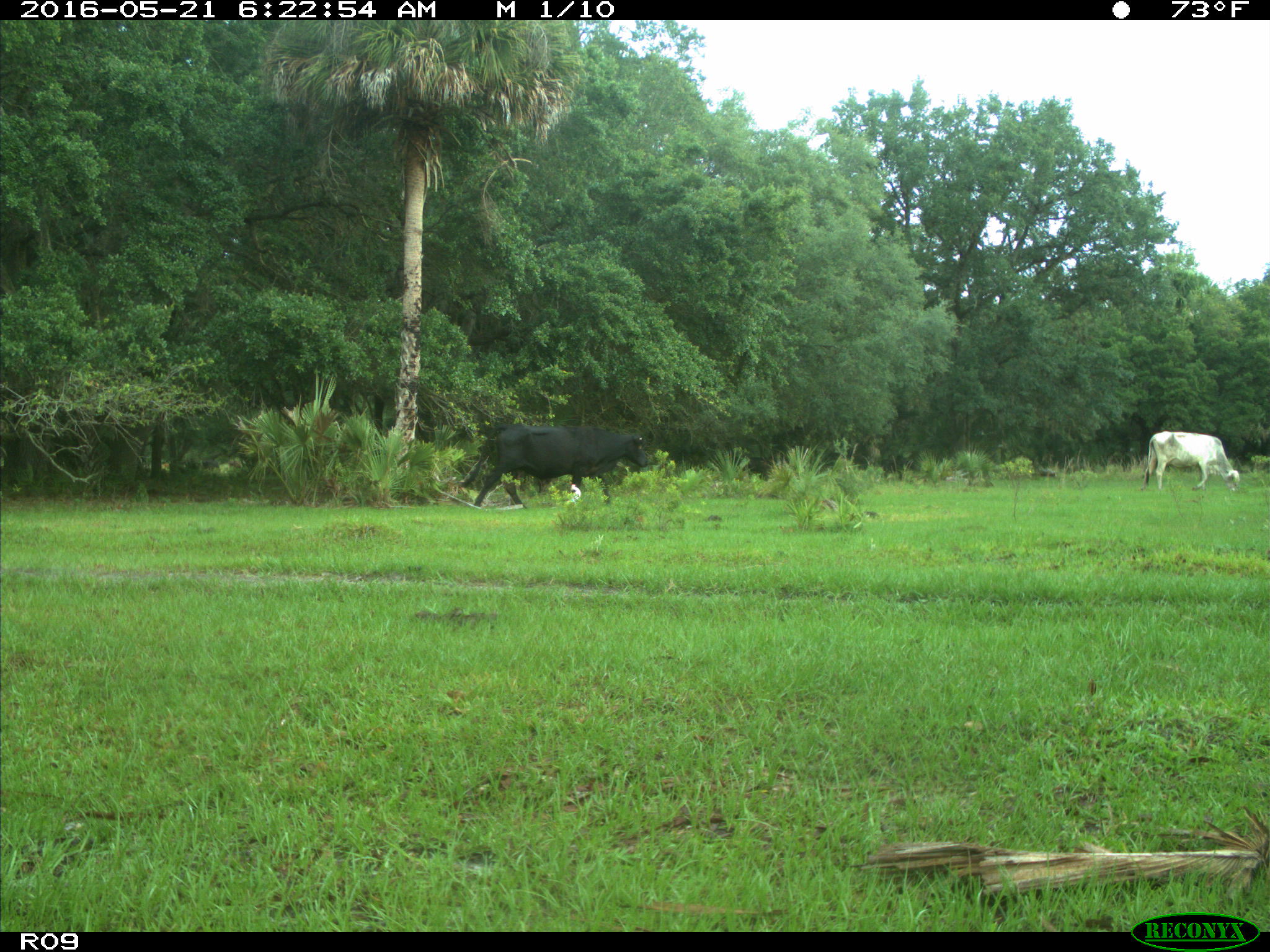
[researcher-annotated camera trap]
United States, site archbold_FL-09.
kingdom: Animalia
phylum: Chordata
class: Mammalia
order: Artiodactyla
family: Bovidae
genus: Bos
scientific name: Bos taurus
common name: domestic cow